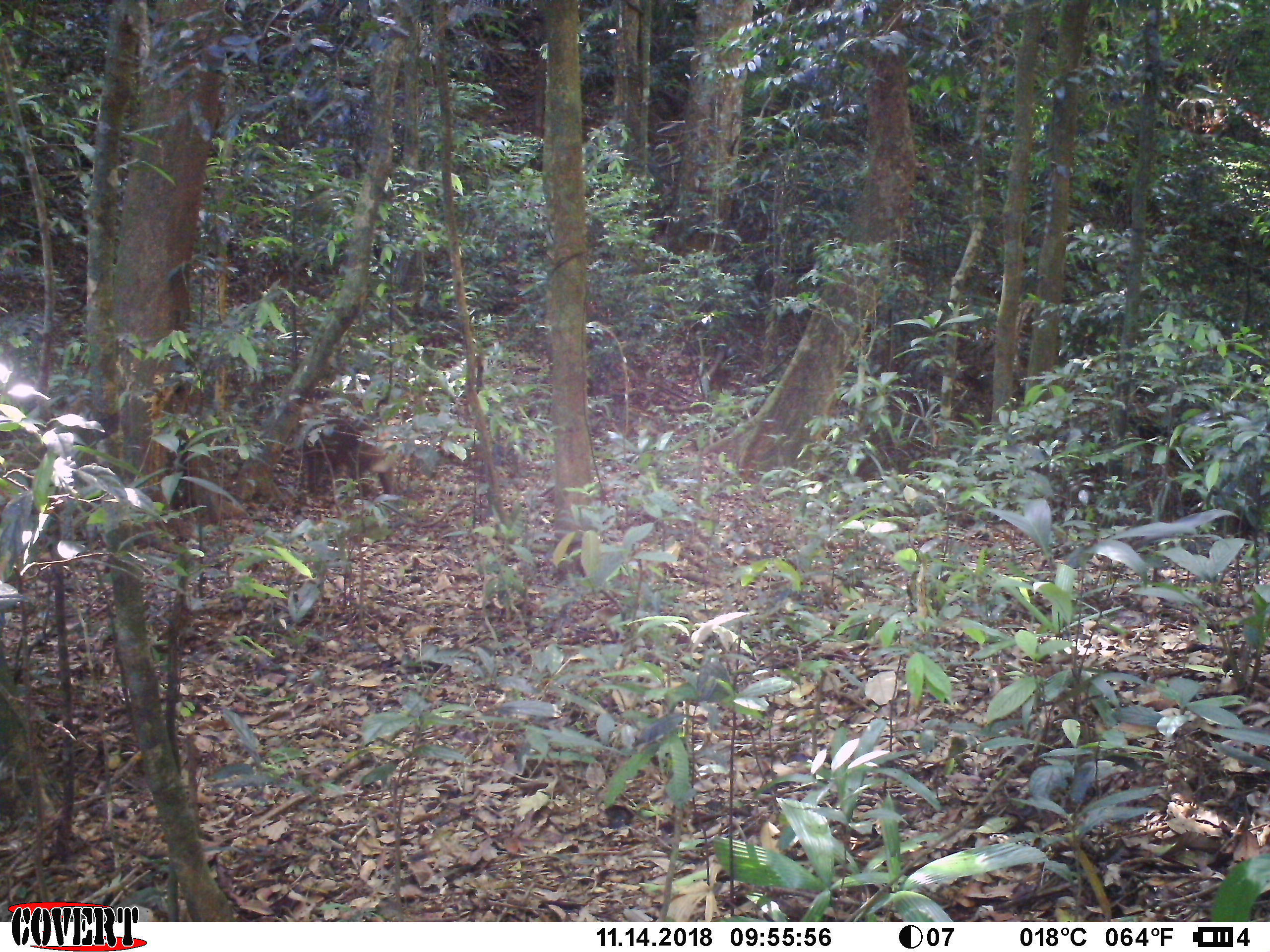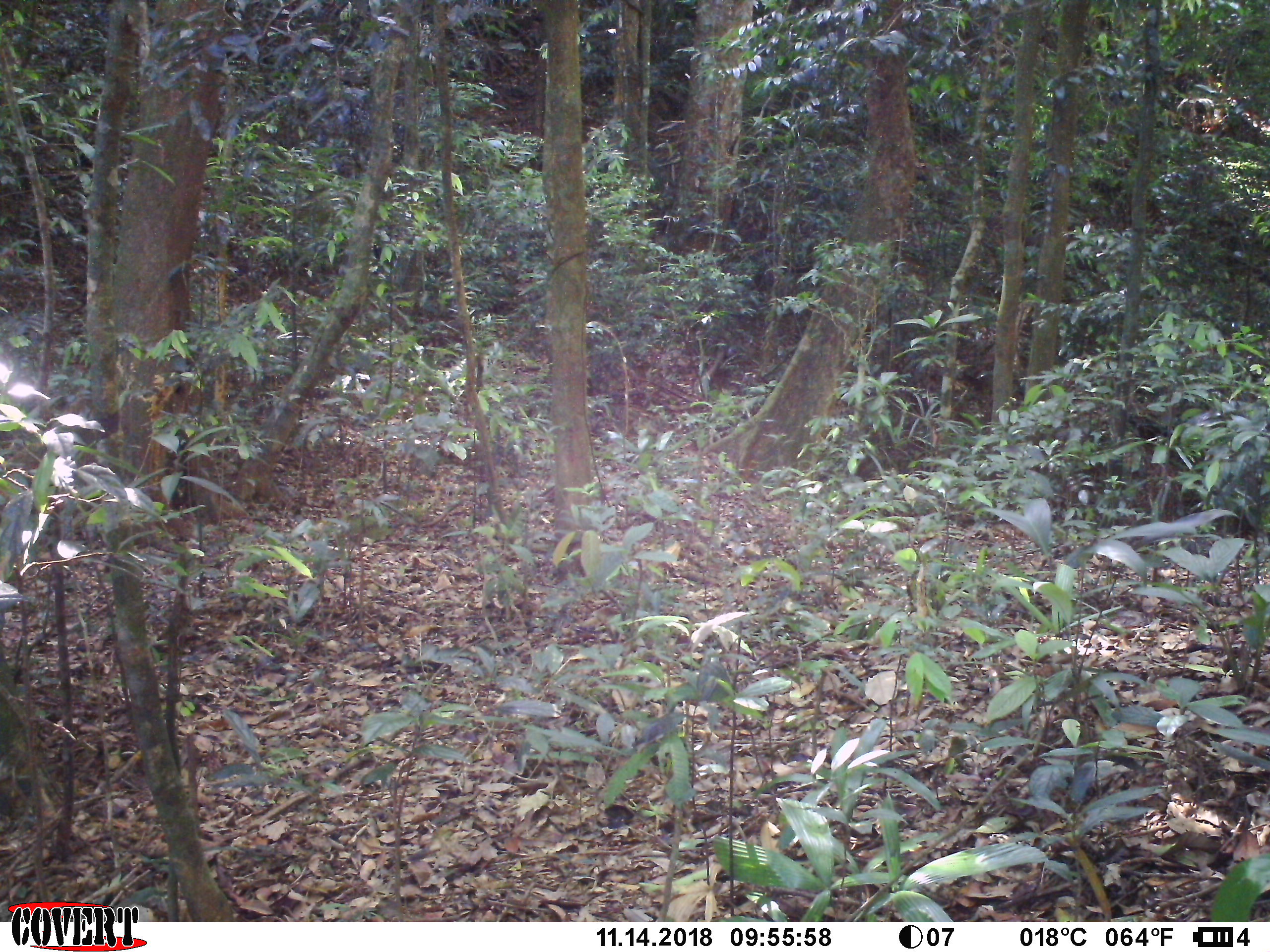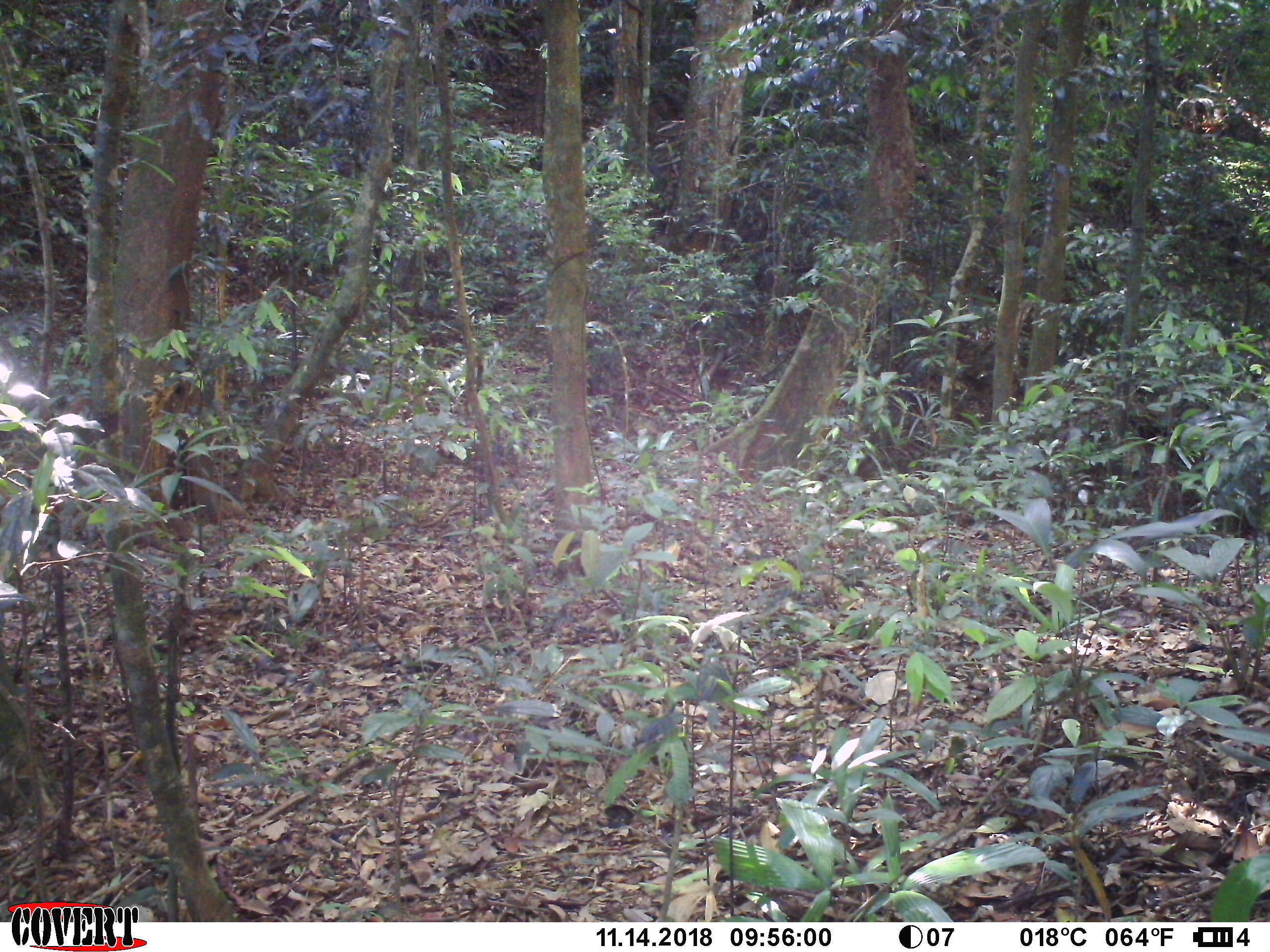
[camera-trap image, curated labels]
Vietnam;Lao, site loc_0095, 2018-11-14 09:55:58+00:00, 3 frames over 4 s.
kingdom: Animalia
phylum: Chordata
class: Mammalia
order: Primates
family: Cercopithecidae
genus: Macaca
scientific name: Macaca nemestrina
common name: pig-tailed macaque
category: pig tailed macaque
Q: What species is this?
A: Pig tailed macaque (pig-tailed macaque) (Macaca nemestrina).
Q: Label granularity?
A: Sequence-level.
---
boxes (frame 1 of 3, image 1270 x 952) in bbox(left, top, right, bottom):
pig tailed macaque: bbox(298, 413, 418, 513)